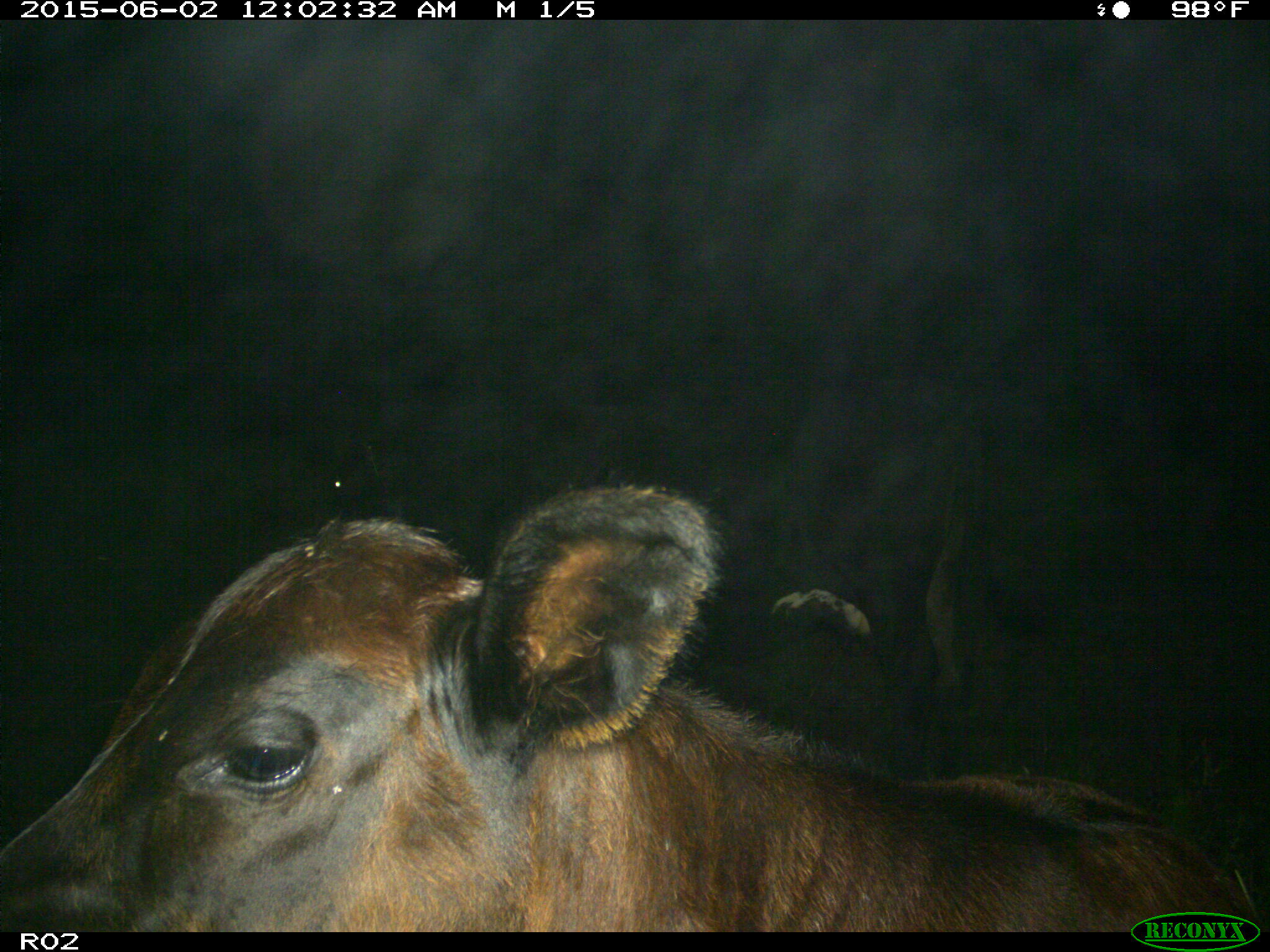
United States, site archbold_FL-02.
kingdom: Animalia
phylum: Chordata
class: Mammalia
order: Artiodactyla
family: Bovidae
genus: Bos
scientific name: Bos taurus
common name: domestic cow